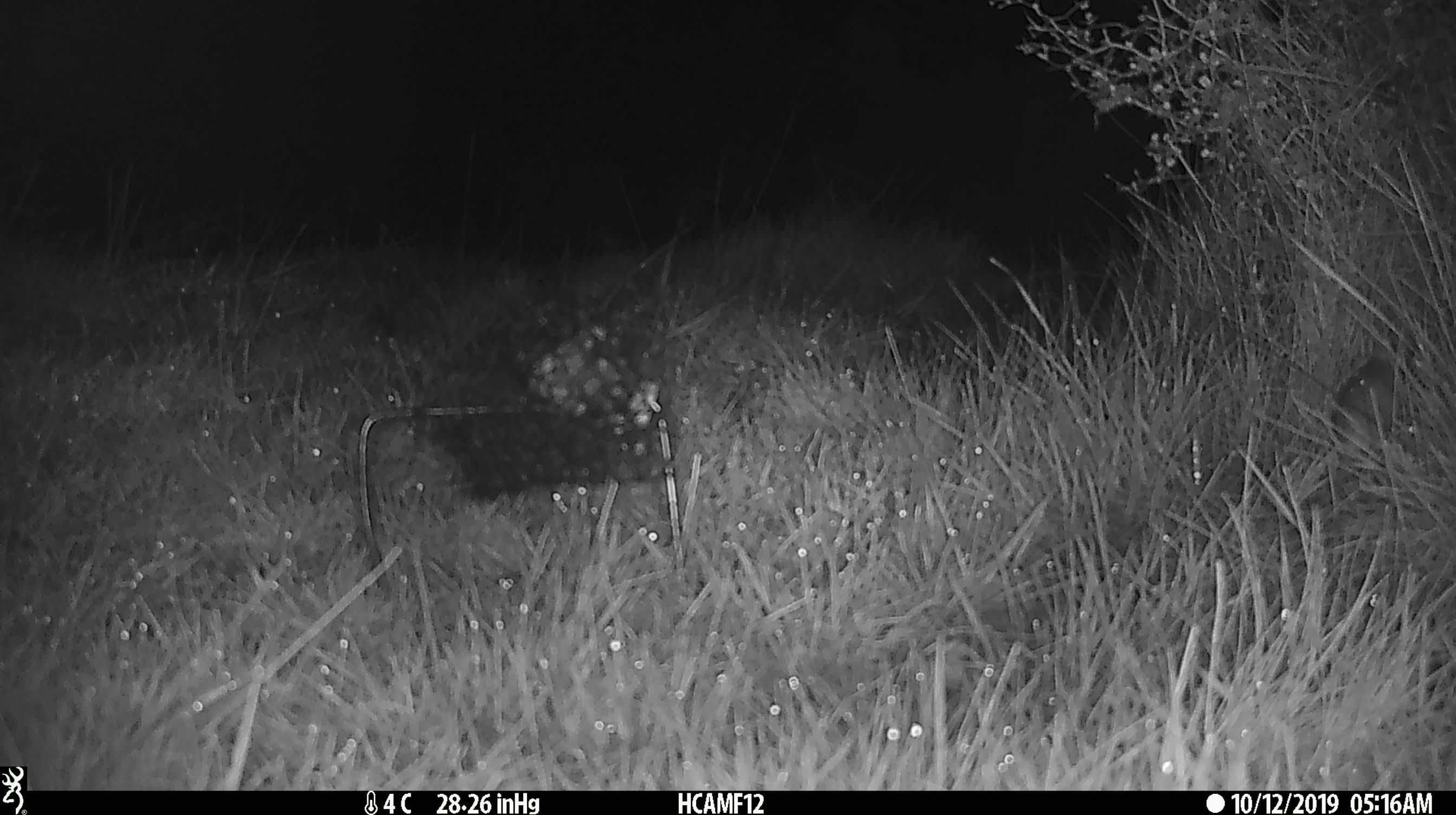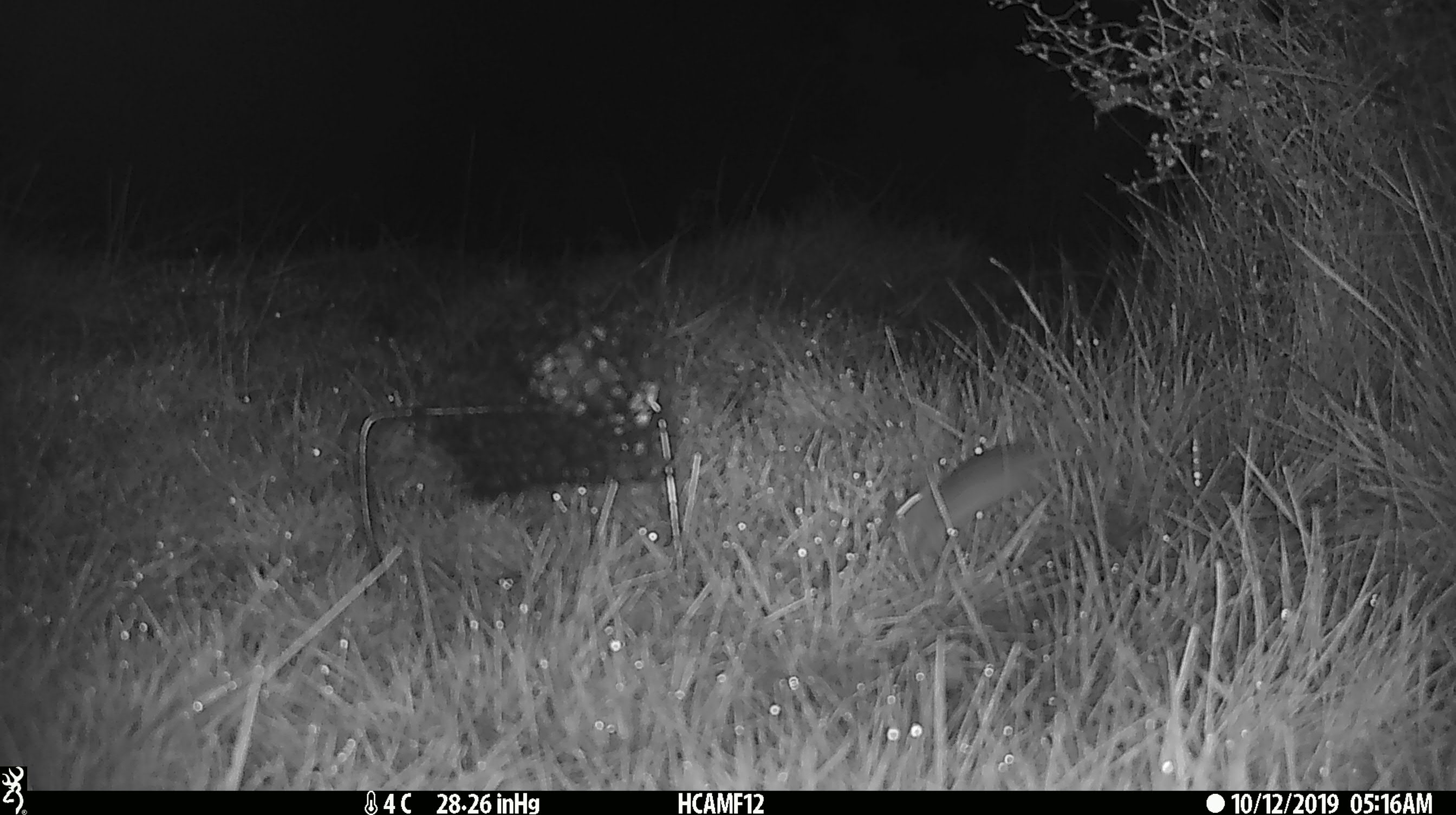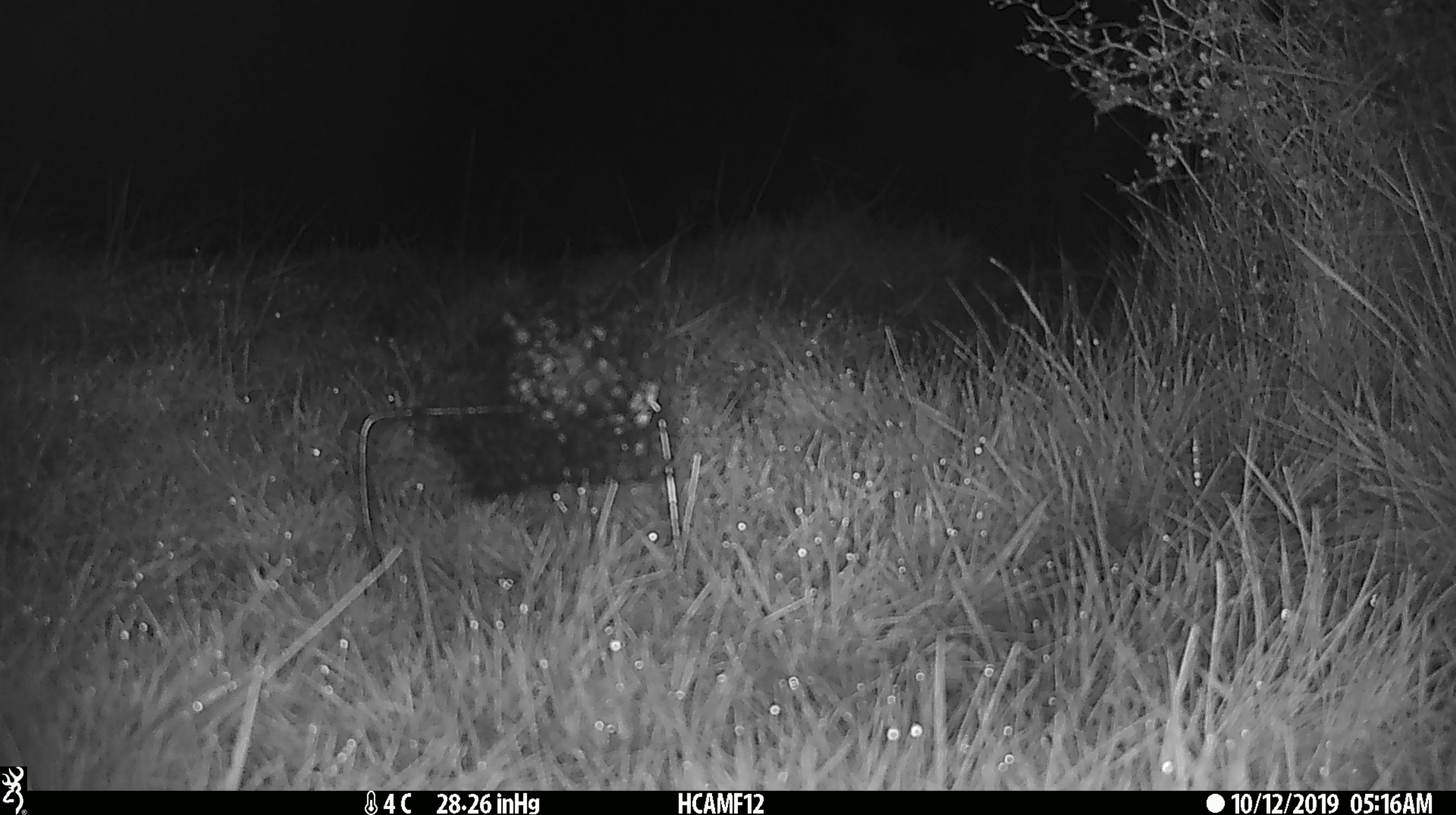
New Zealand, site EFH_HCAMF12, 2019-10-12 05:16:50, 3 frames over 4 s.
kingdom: Animalia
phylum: Chordata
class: Mammalia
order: Rodentia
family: Muridae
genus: Mus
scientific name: Mus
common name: mouse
Mouse (Mus).